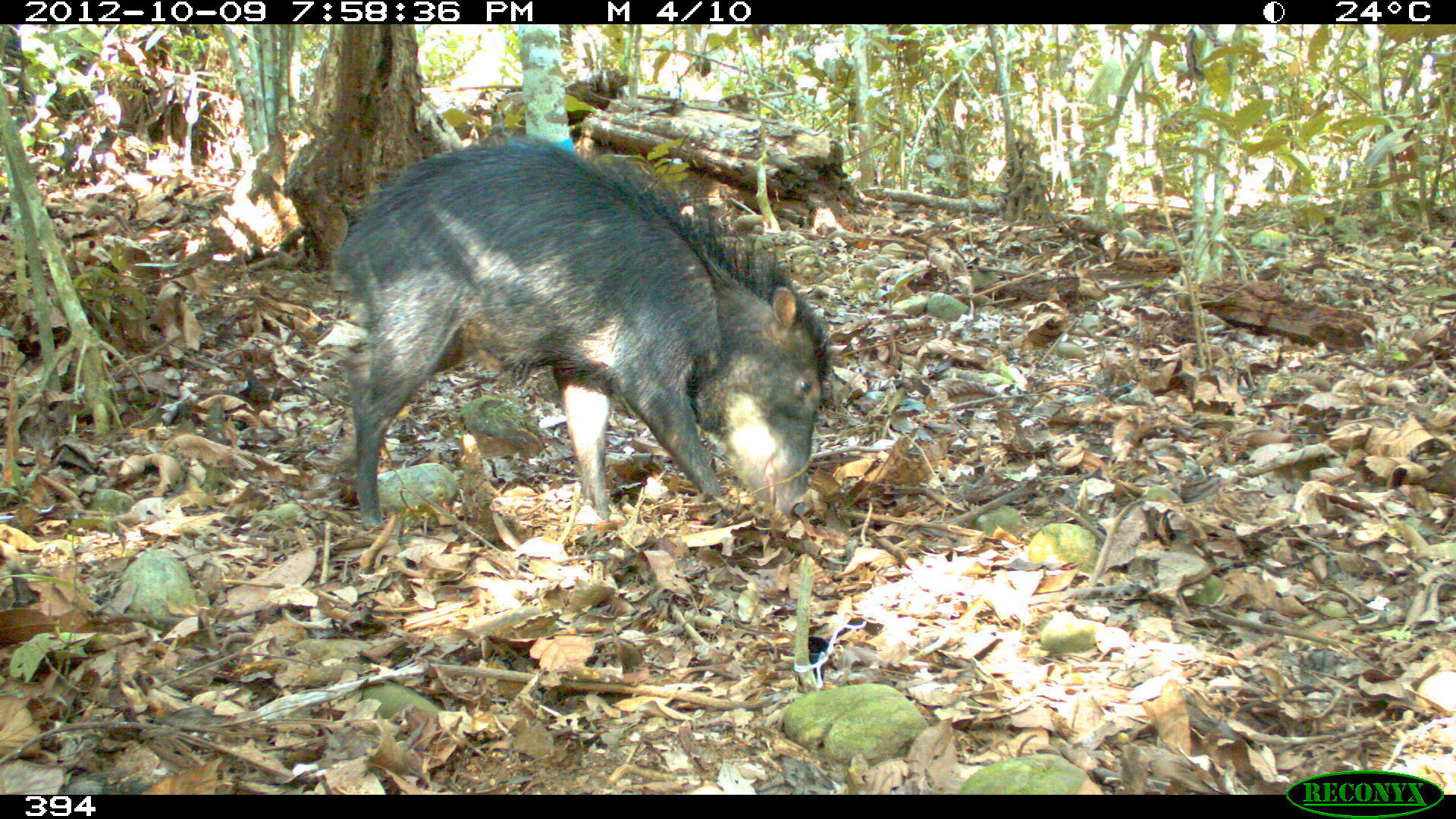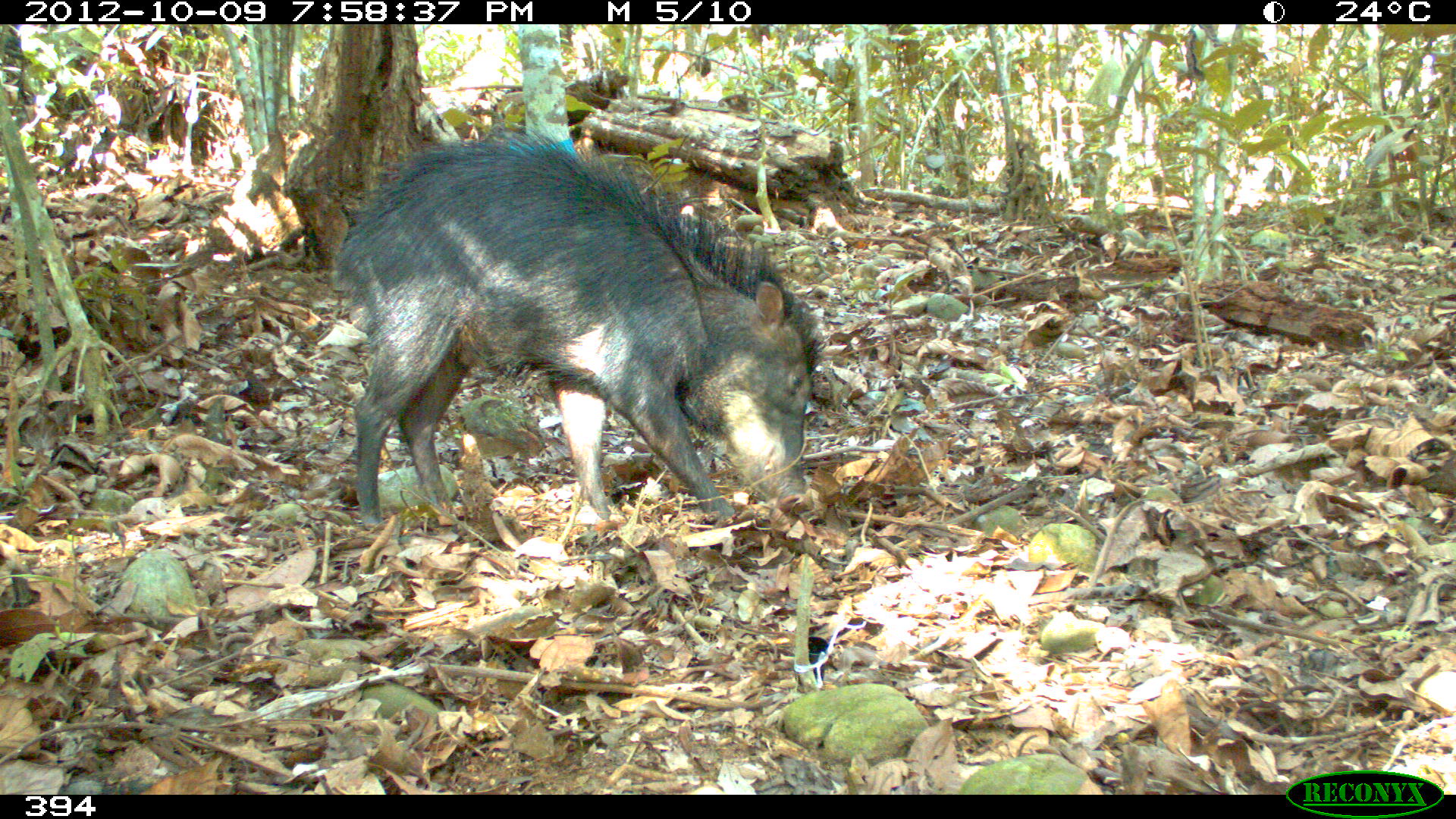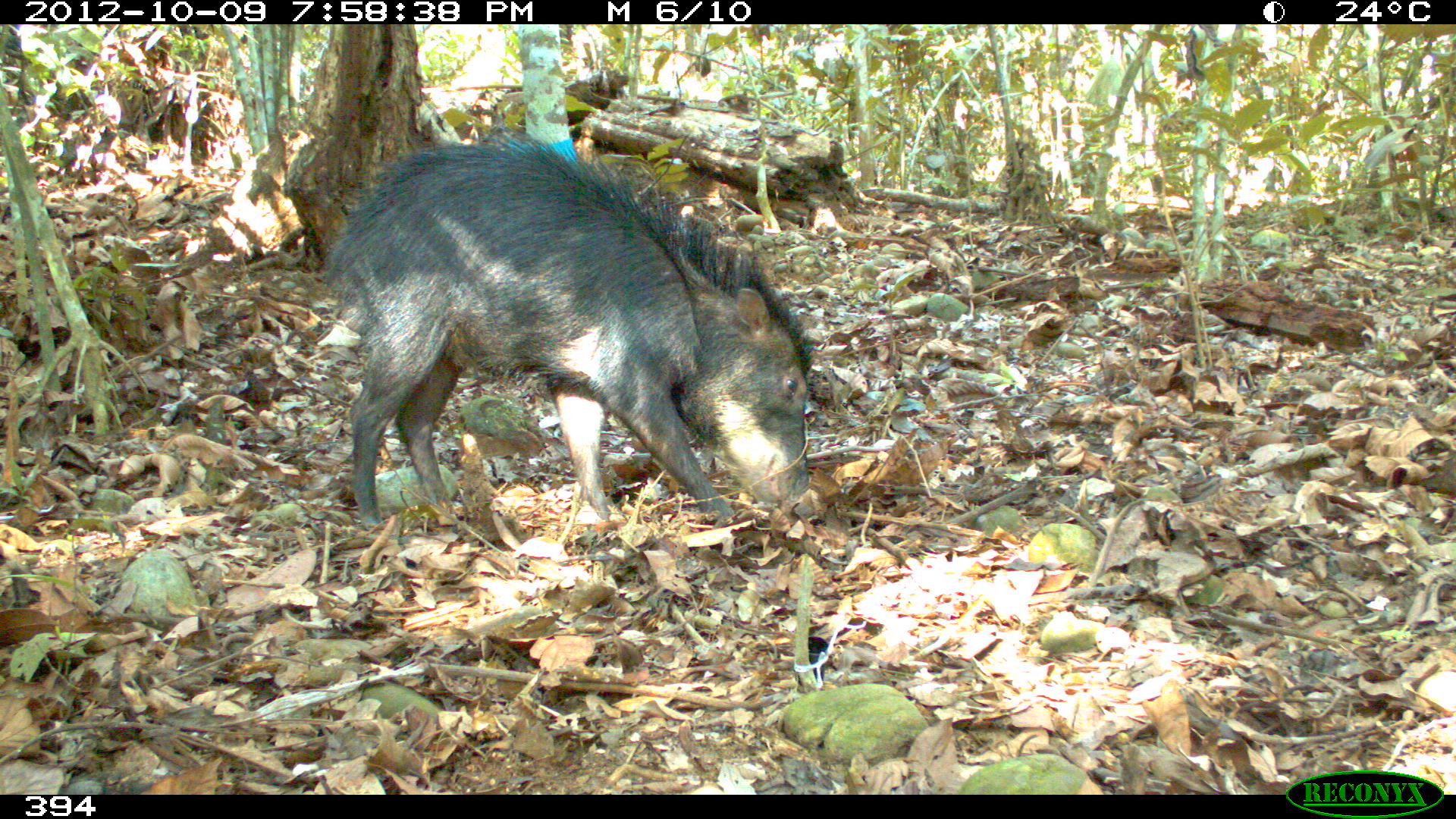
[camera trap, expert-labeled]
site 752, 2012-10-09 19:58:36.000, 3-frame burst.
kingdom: Animalia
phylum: Chordata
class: Mammalia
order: Artiodactyla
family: Tayassuidae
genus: Tayassu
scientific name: Tayassu pecari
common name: white-lipped peccary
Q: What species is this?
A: Tayassu pecari (white-lipped peccary).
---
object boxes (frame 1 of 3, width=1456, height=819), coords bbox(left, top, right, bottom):
tayassu pecari: bbox(332, 133, 833, 529)